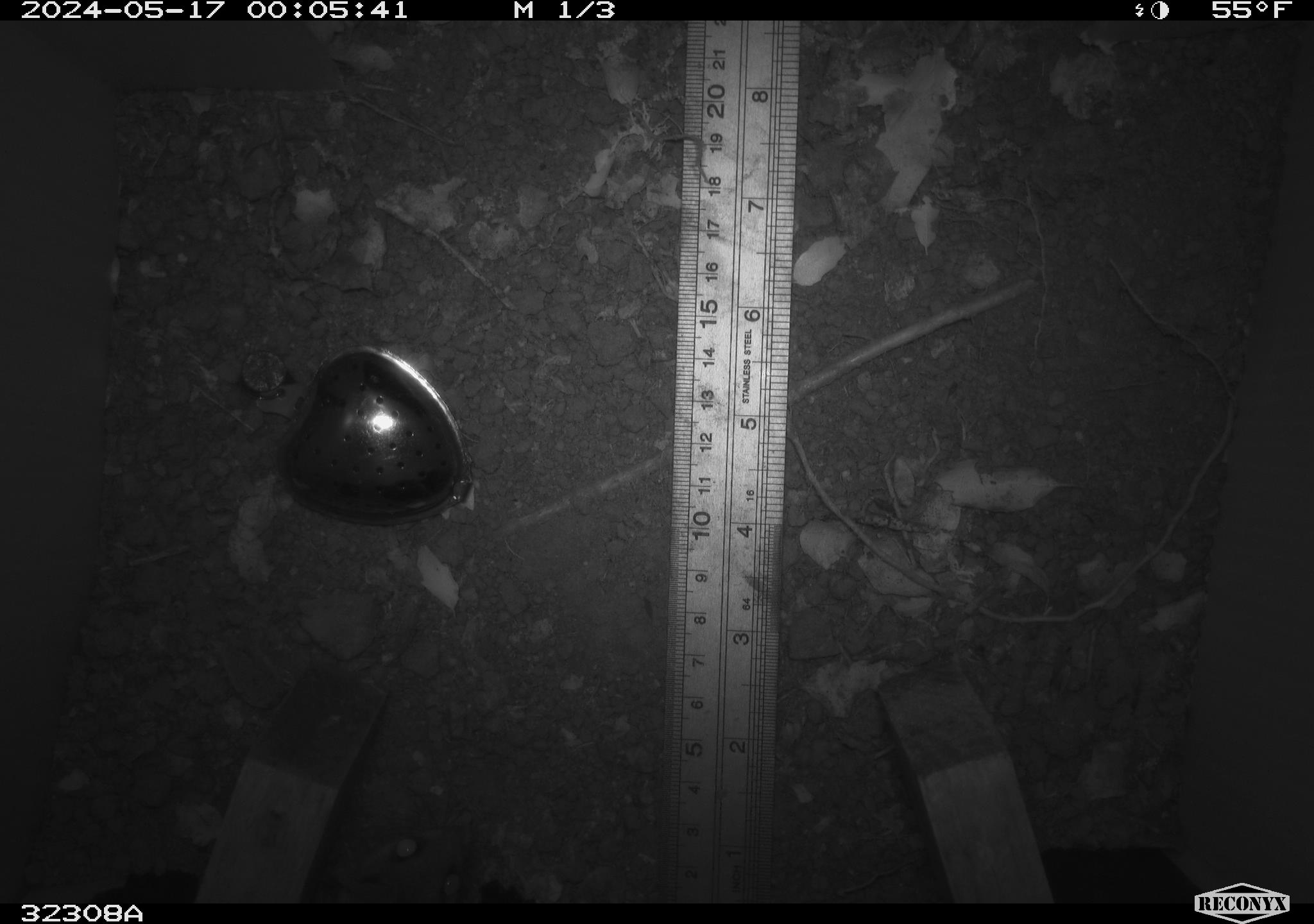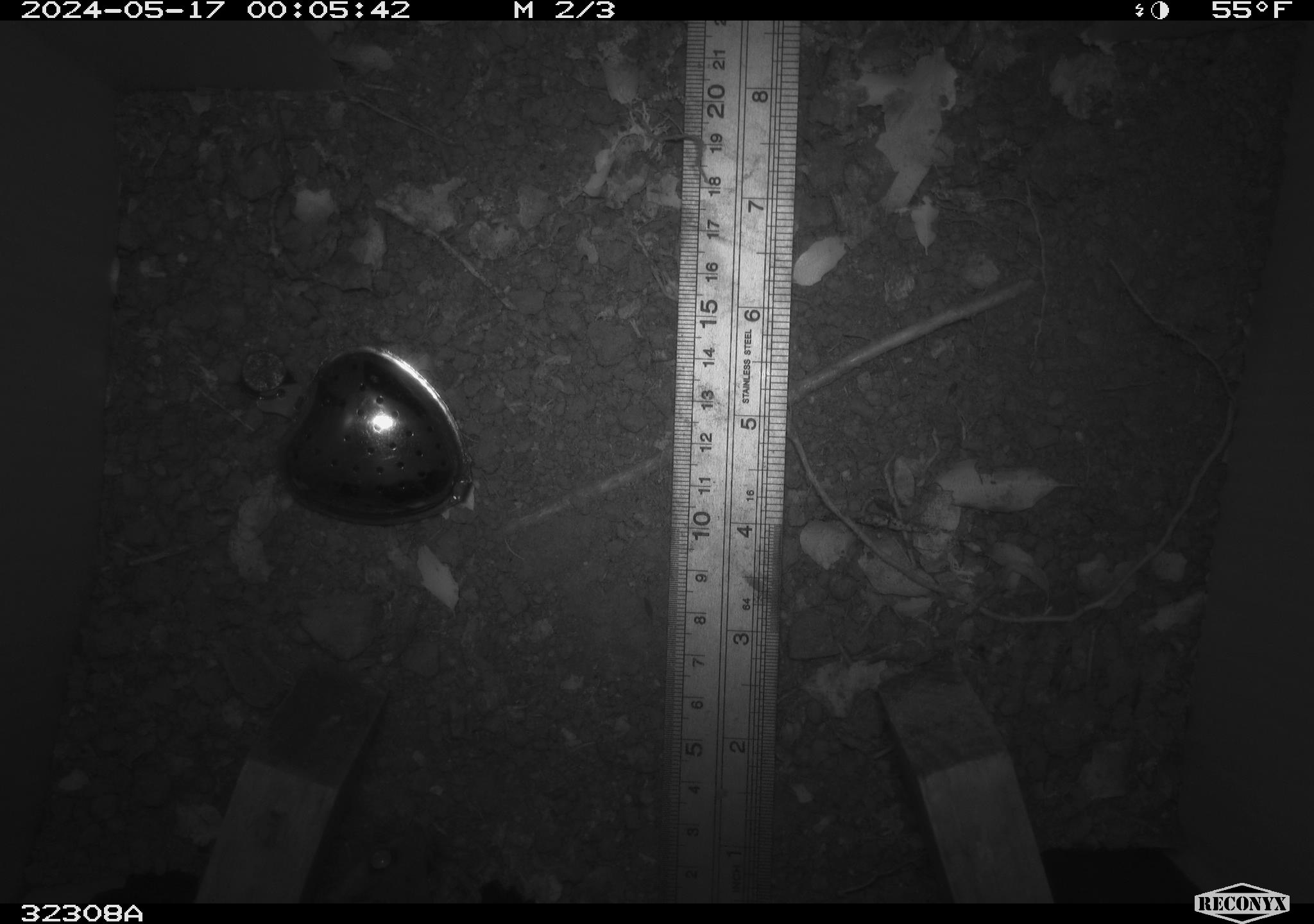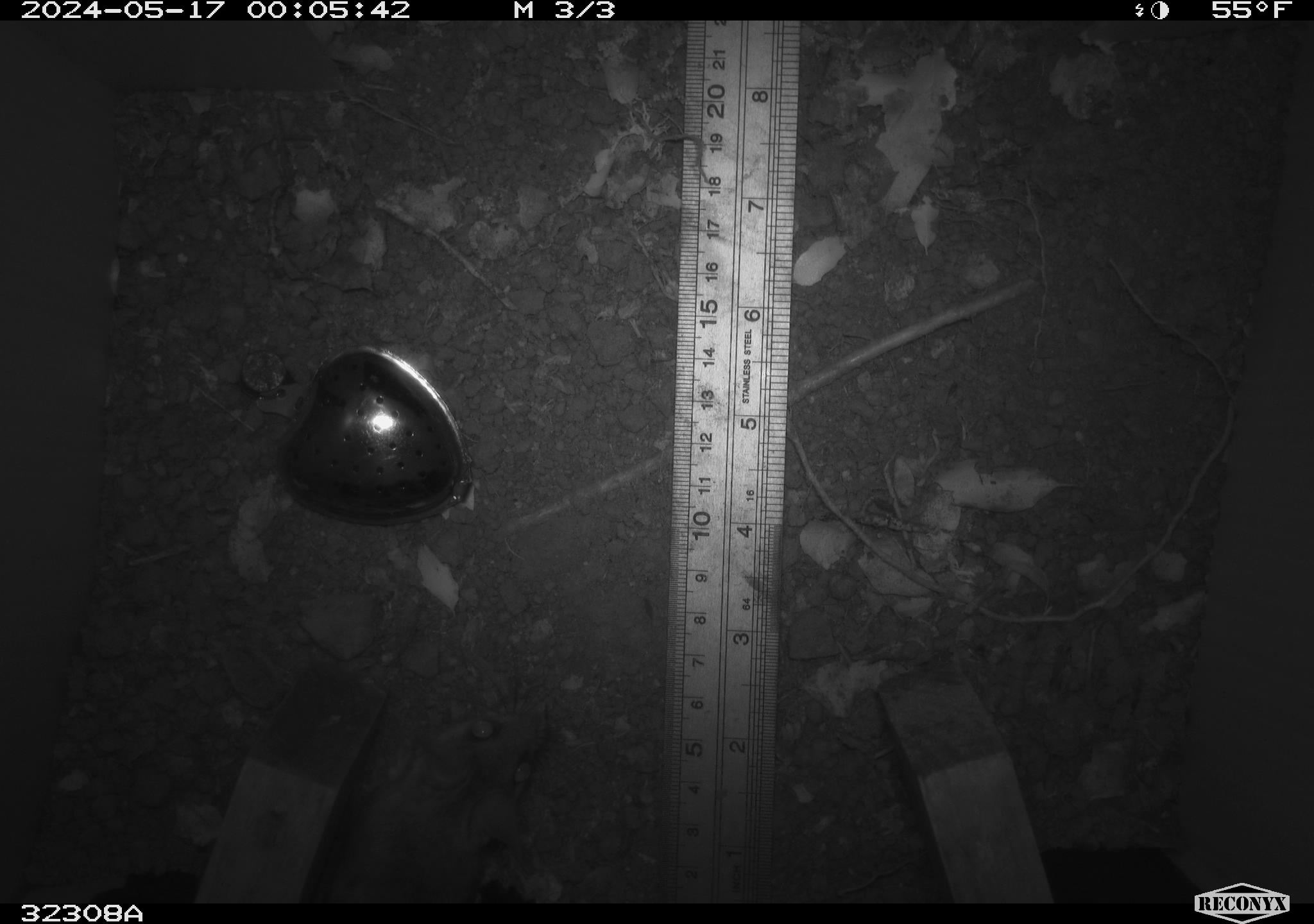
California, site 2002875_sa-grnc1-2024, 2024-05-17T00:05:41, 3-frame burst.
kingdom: Animalia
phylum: Chordata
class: Mammalia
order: Rodentia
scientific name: Rodentia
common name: rodent